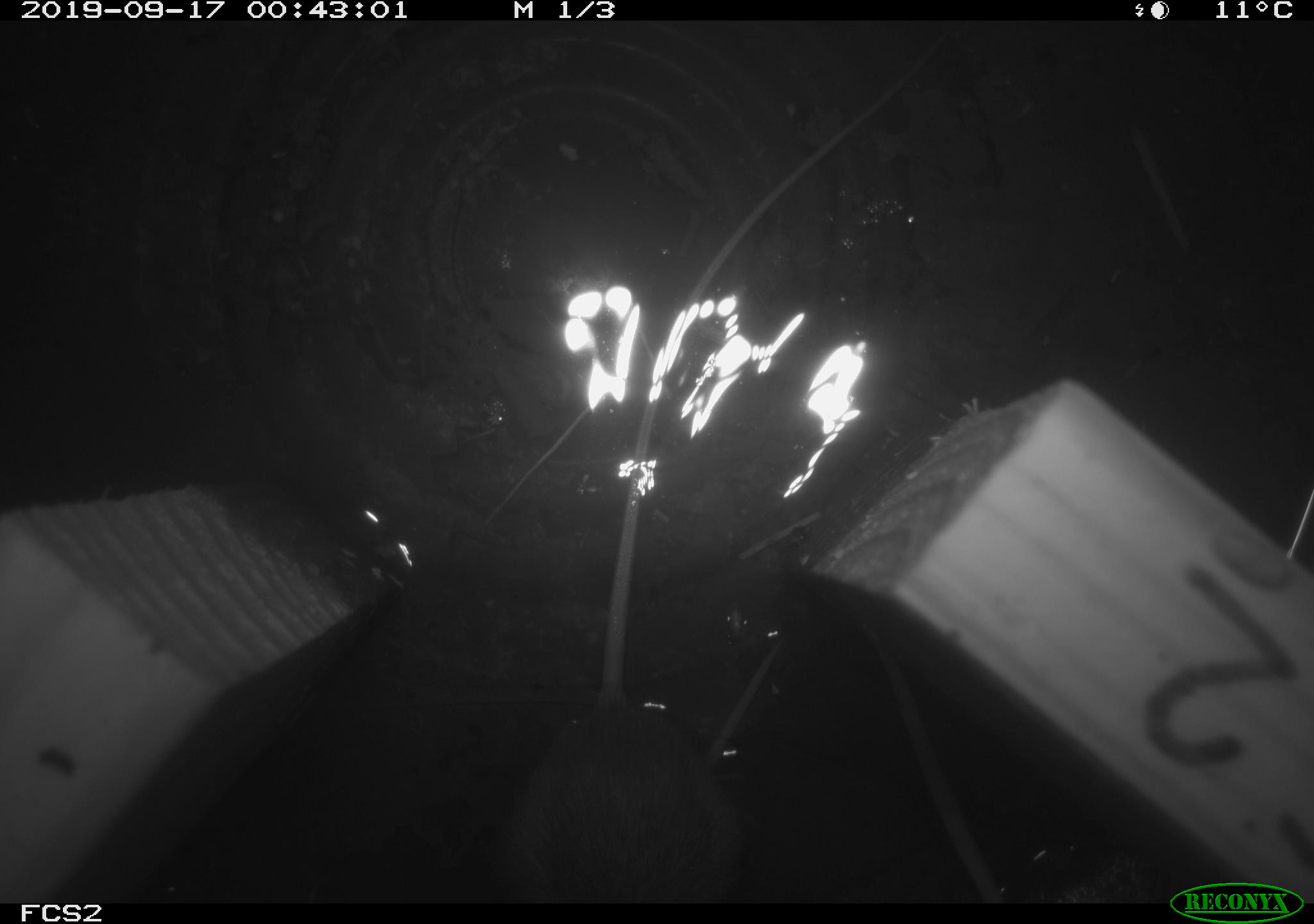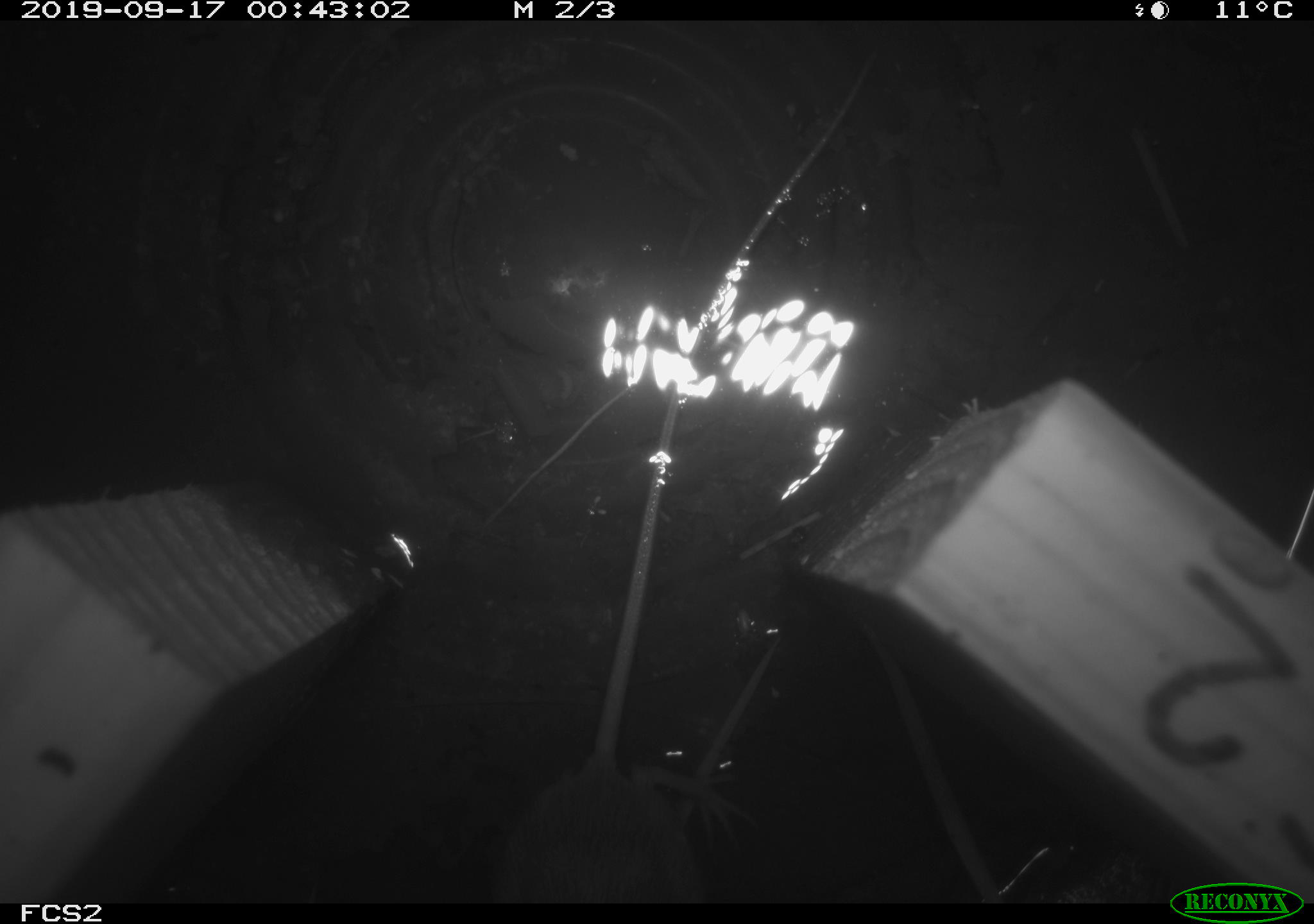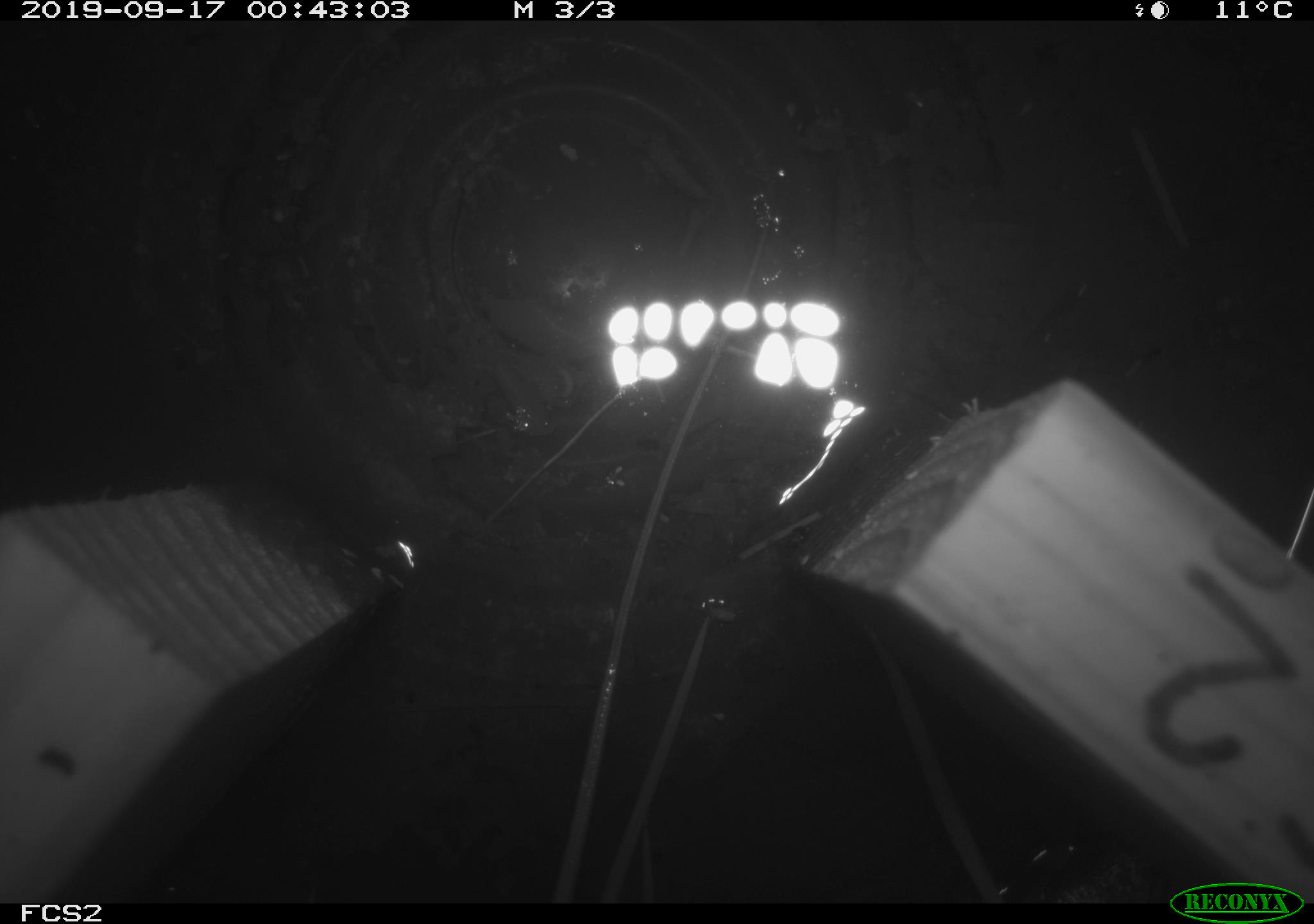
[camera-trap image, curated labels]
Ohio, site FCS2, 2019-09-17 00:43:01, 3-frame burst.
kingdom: Animalia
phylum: Chordata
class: Mammalia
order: Rodentia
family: Zapodidae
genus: Napaeozapus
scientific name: Napaeozapus insignis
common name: woodland jumping mouse